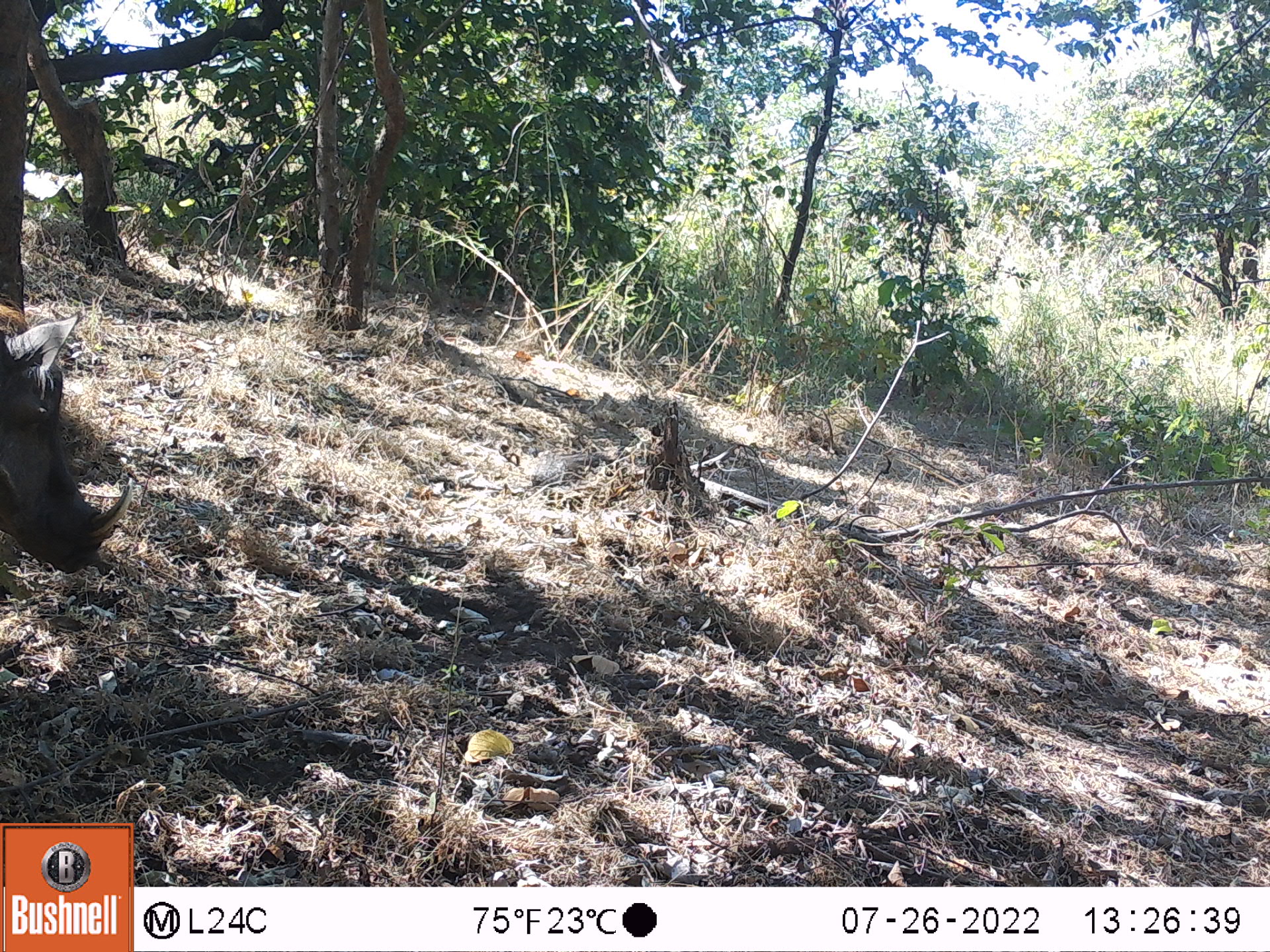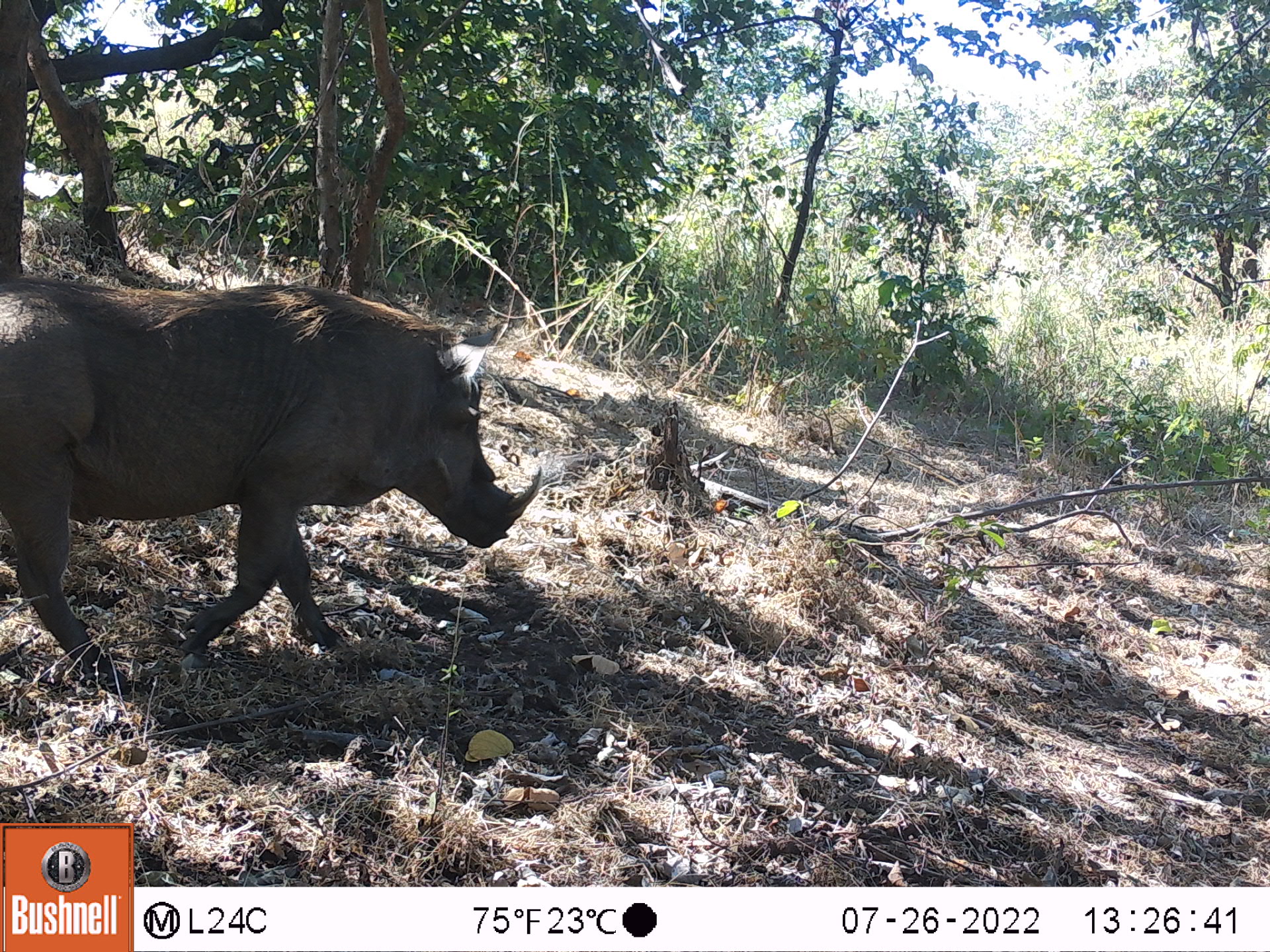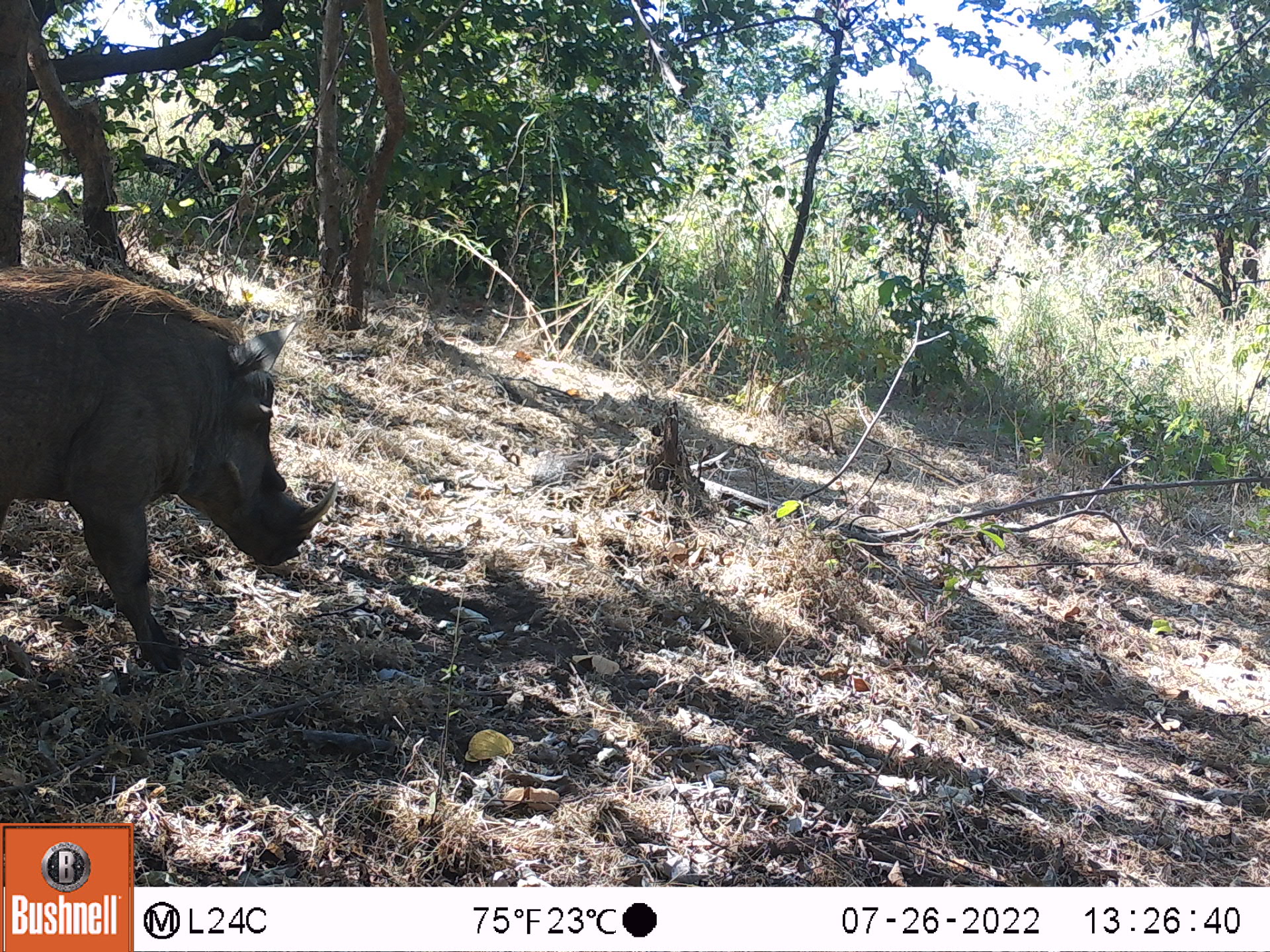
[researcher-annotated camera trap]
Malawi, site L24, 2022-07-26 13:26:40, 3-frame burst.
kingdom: Animalia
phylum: Chordata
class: Mammalia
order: Artiodactyla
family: Suidae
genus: Phacochoerus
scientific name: Phacochoerus africanus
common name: common warthog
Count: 1.